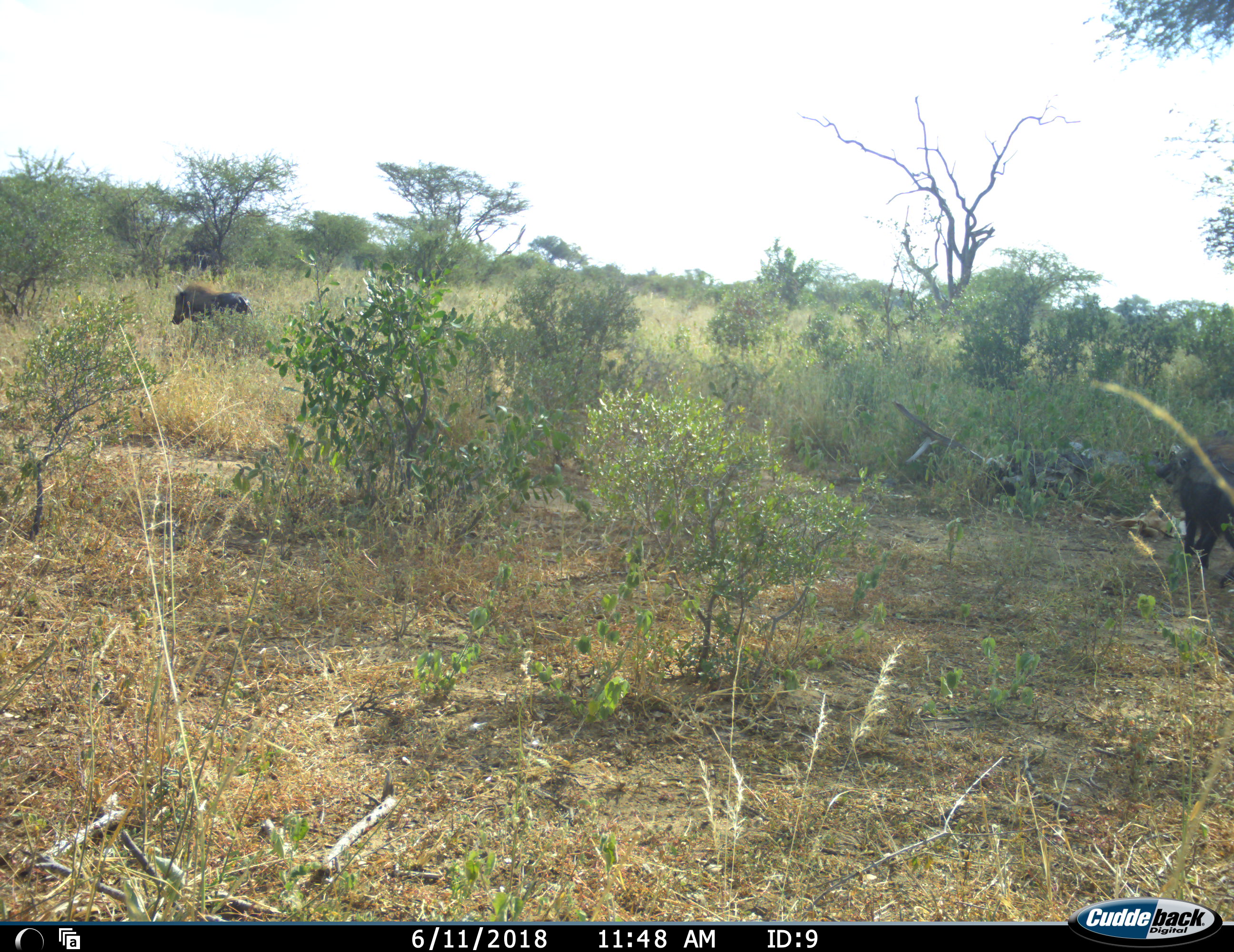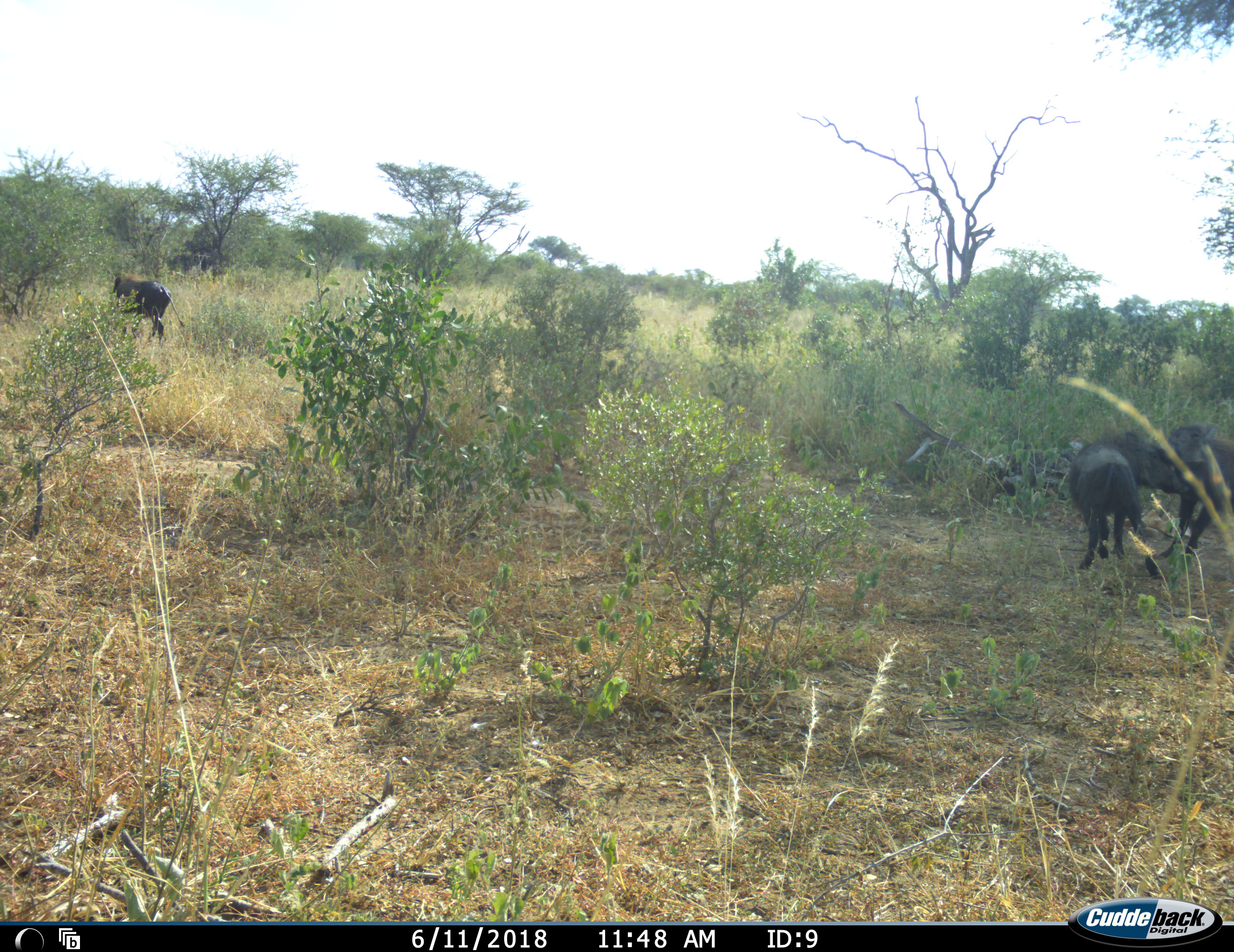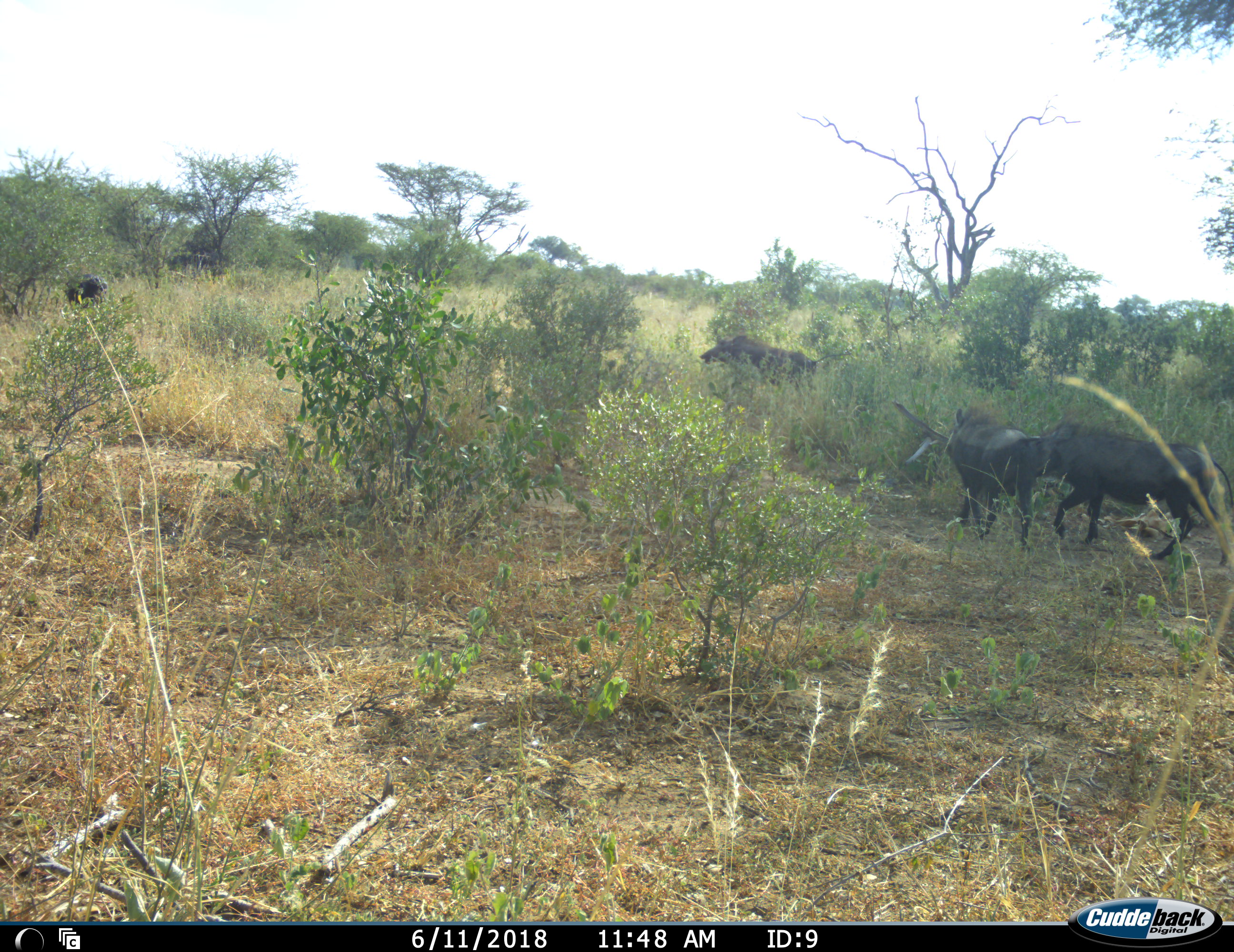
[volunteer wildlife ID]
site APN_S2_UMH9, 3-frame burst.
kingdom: Animalia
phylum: Chordata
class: Mammalia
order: Artiodactyla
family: Suidae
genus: Phacochoerus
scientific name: Phacochoerus africanus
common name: warthog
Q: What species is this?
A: Warthog (Phacochoerus africanus).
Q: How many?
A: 4.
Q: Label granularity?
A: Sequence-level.